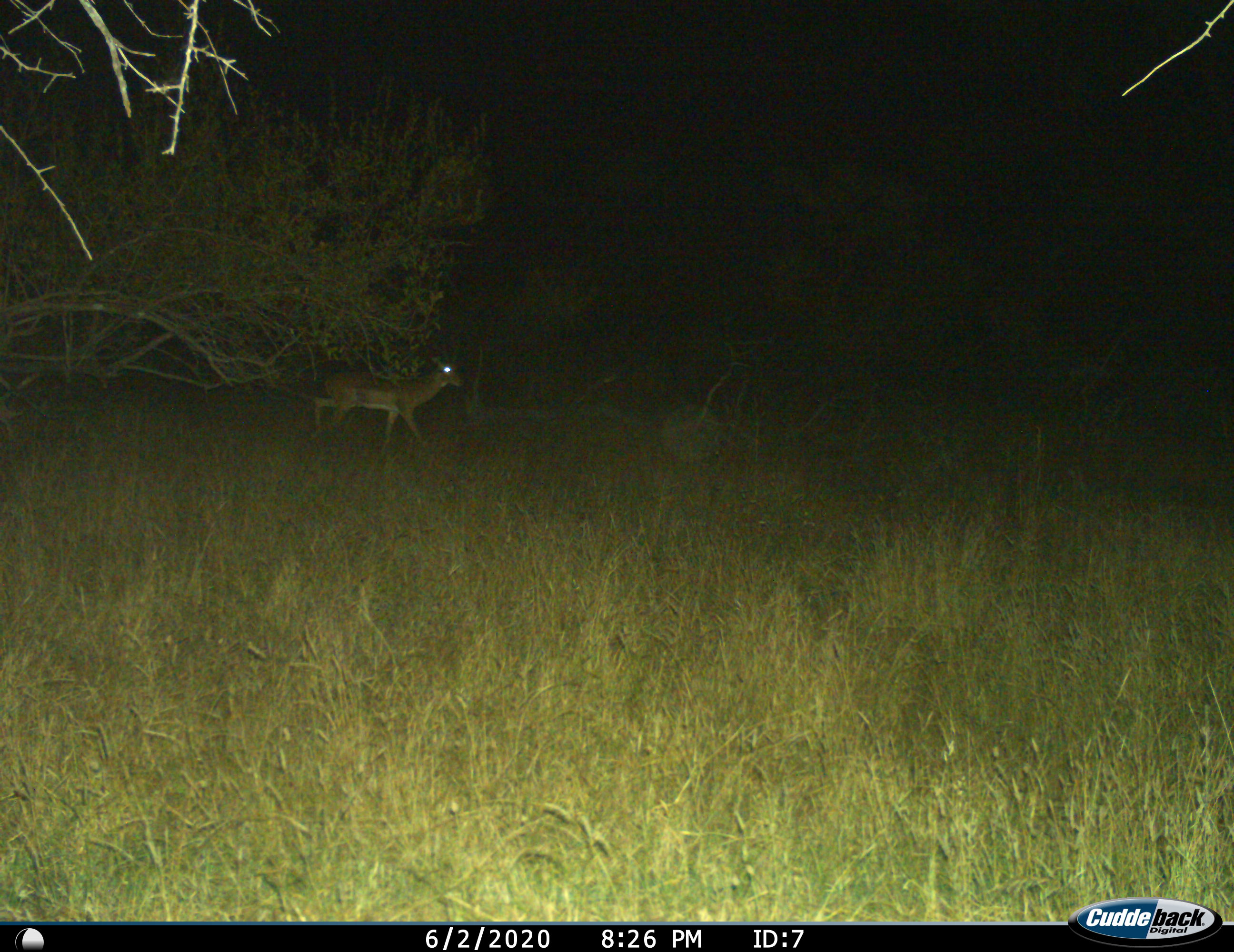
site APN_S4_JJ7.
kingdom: Animalia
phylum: Chordata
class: Mammalia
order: Artiodactyla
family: Bovidae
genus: Aepyceros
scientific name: Aepyceros melampus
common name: impala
Impala (Aepyceros melampus), count 1. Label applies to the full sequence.